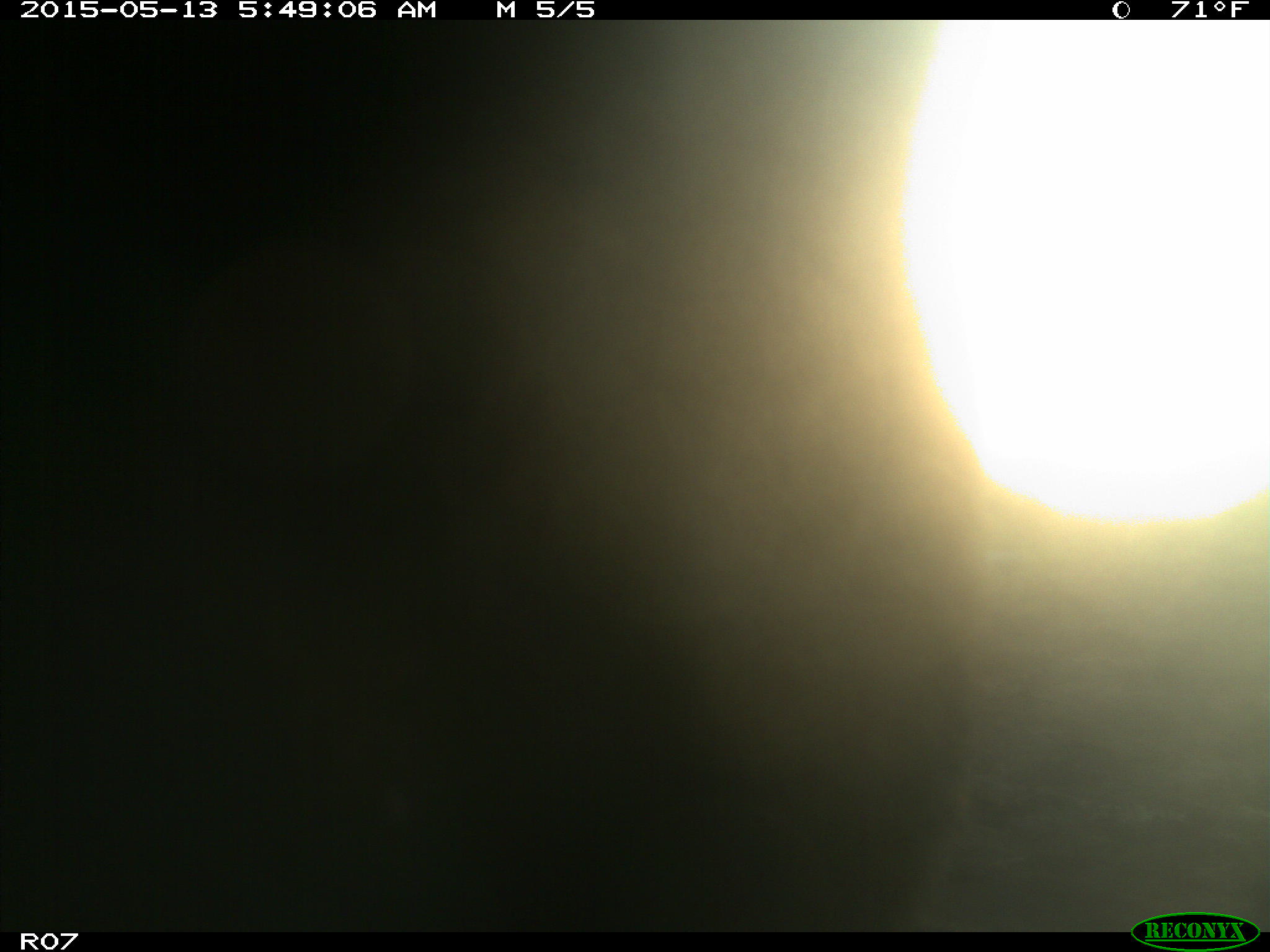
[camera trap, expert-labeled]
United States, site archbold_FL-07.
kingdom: Animalia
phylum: Chordata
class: Mammalia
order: Artiodactyla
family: Bovidae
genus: Bos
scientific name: Bos taurus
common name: domestic cow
Bos taurus (domestic cow).